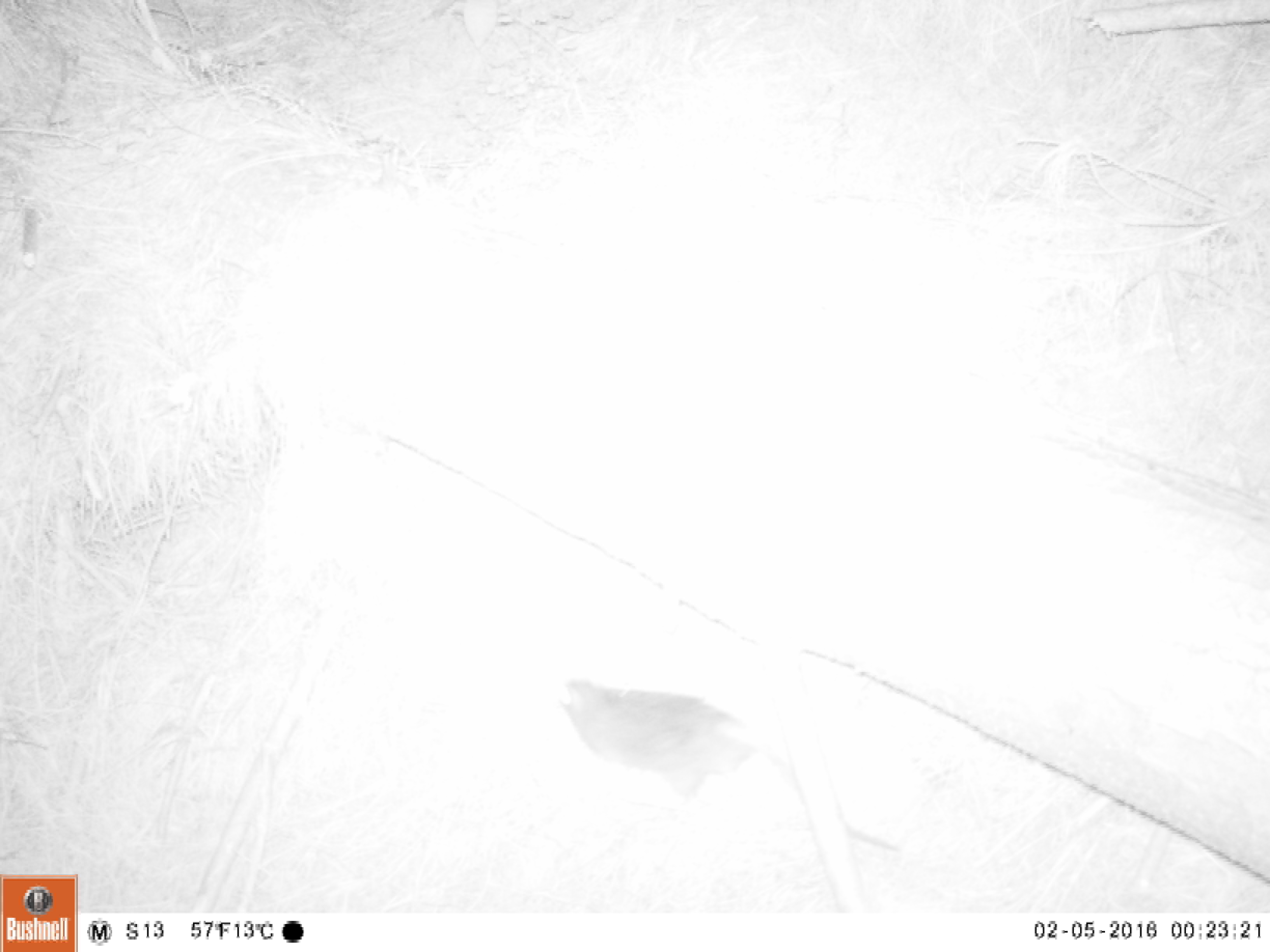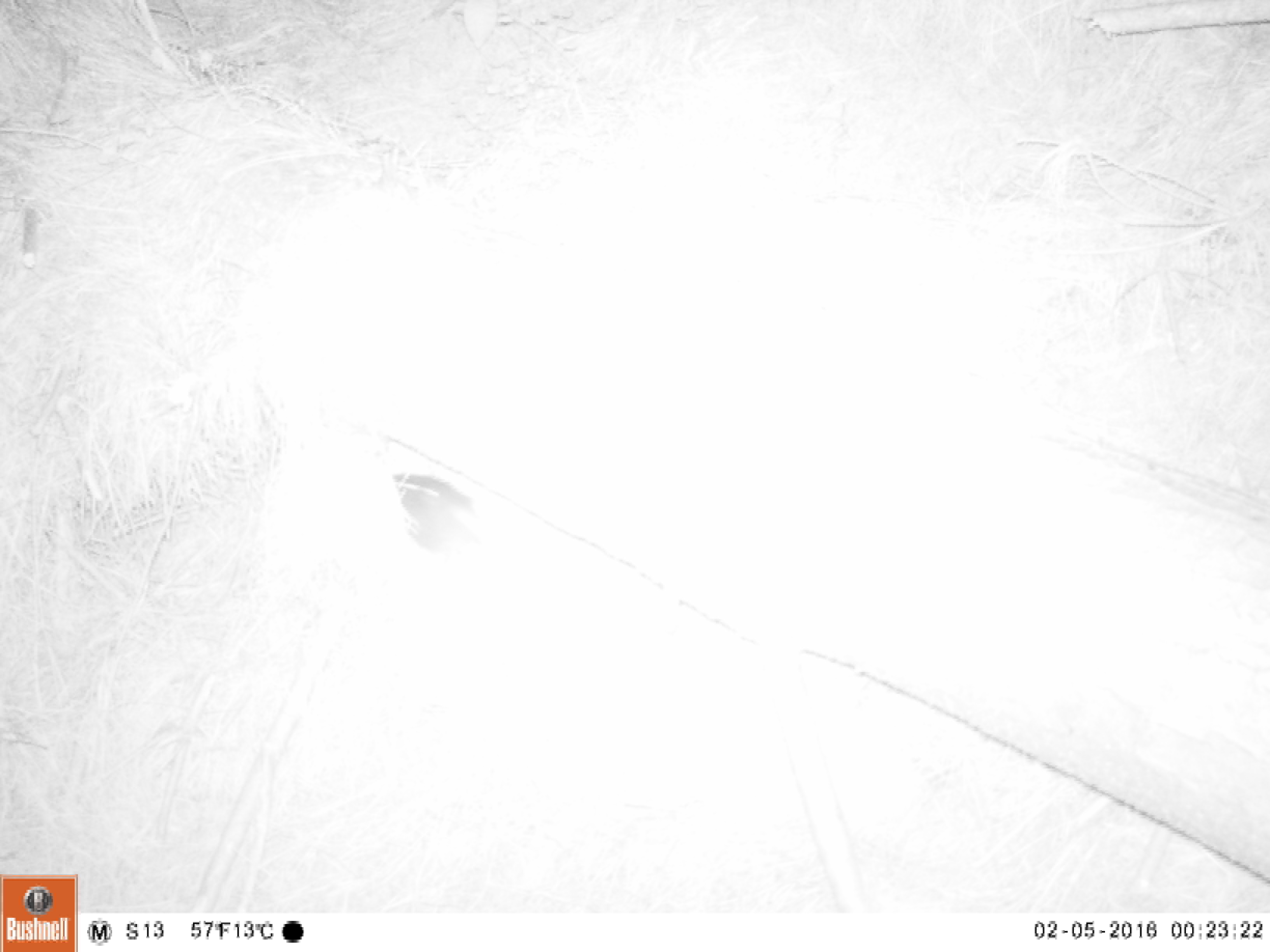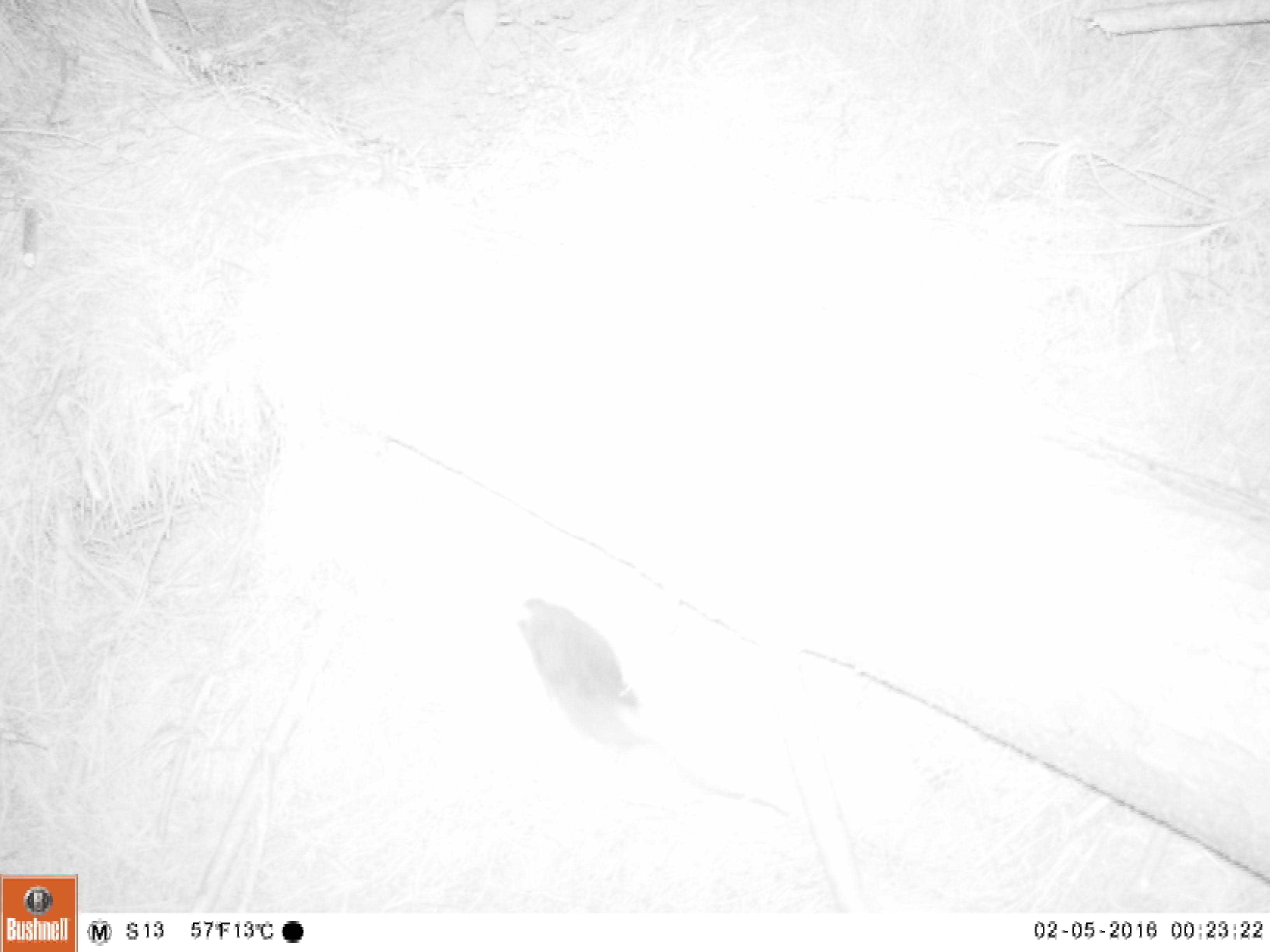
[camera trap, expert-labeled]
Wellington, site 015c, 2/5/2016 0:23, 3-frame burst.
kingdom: Animalia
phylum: Chordata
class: Mammalia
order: Rodentia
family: Muridae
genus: Rattus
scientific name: Rattus norvegicus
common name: norway rat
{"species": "norway rat (Rattus norvegicus)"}